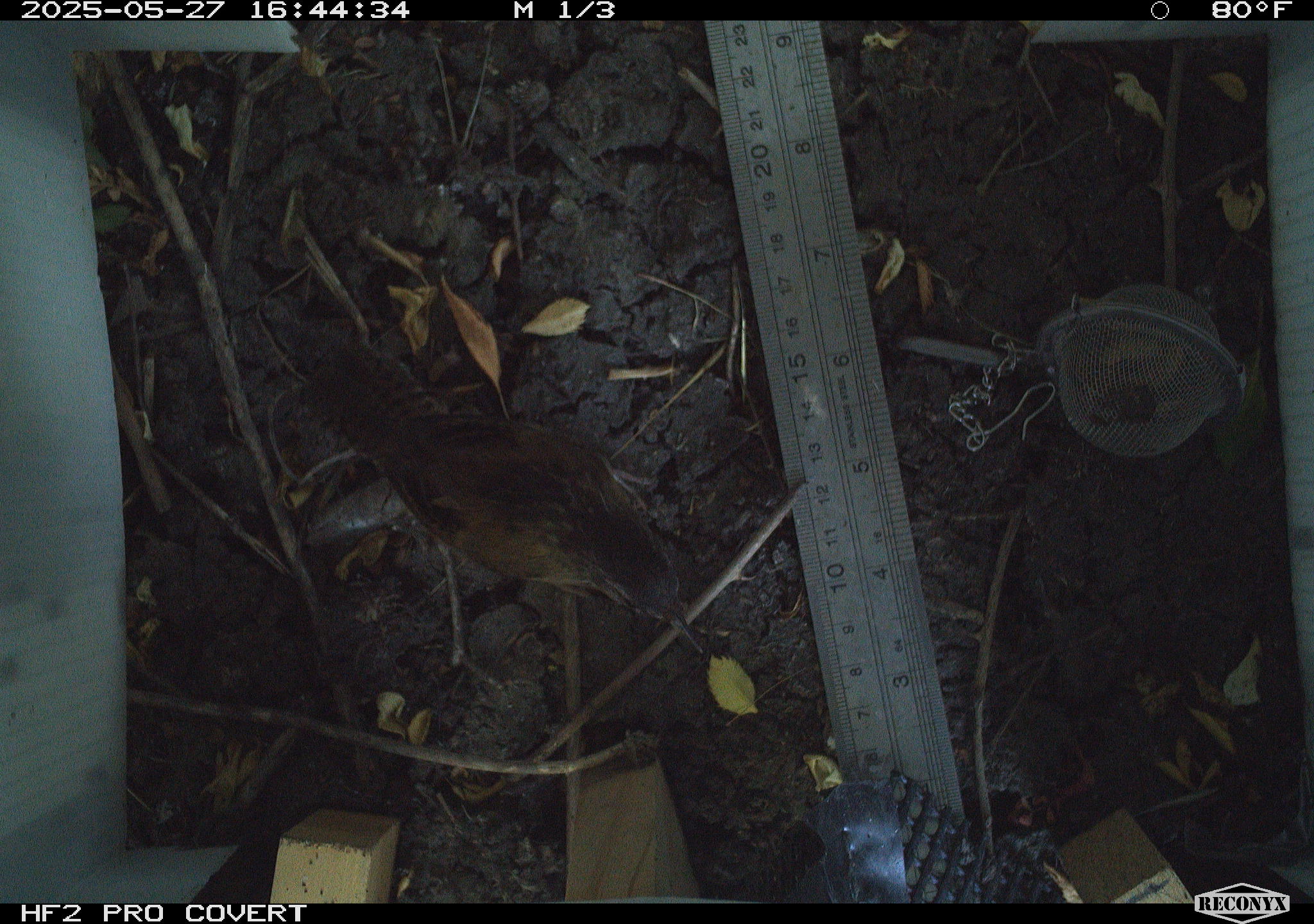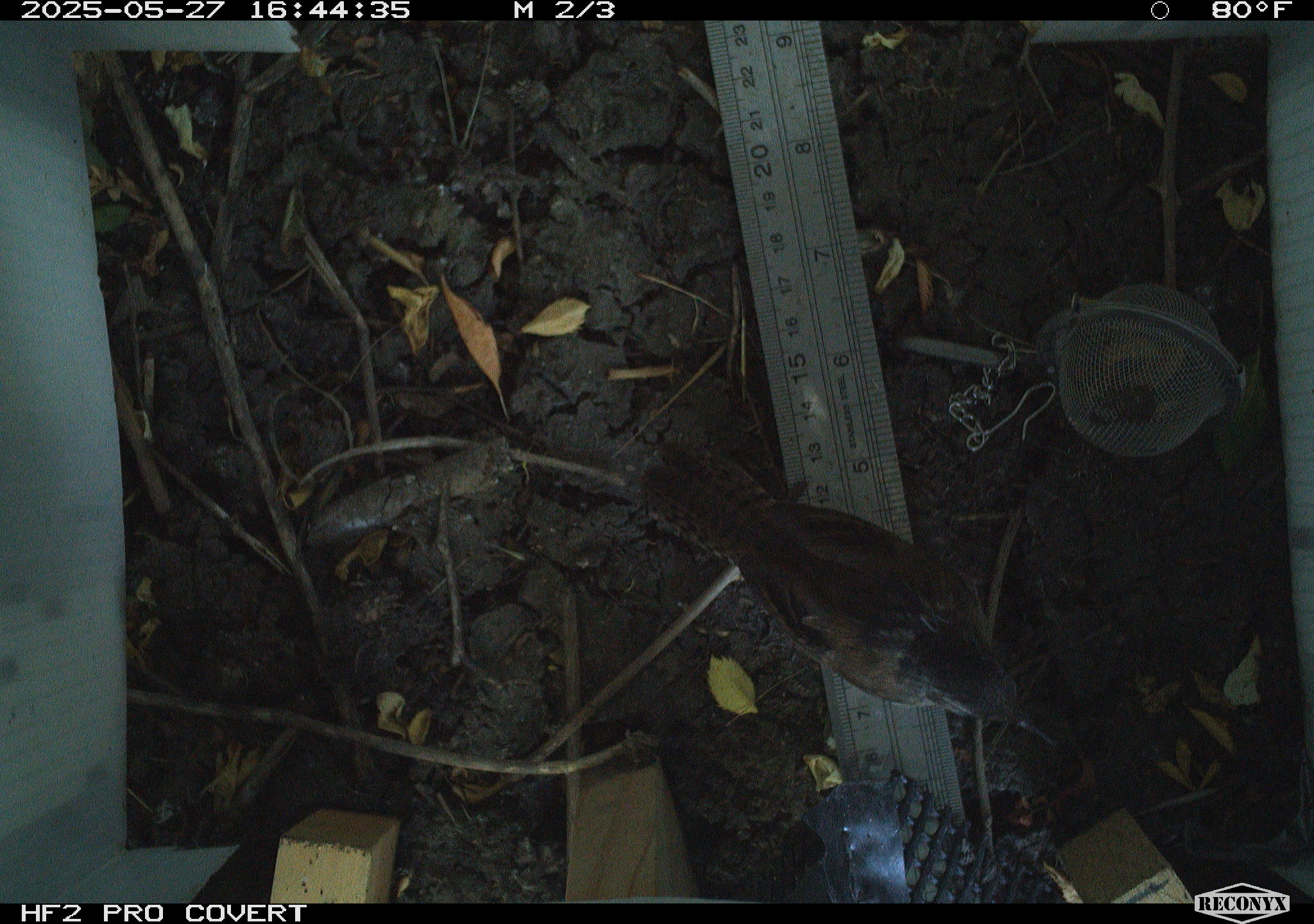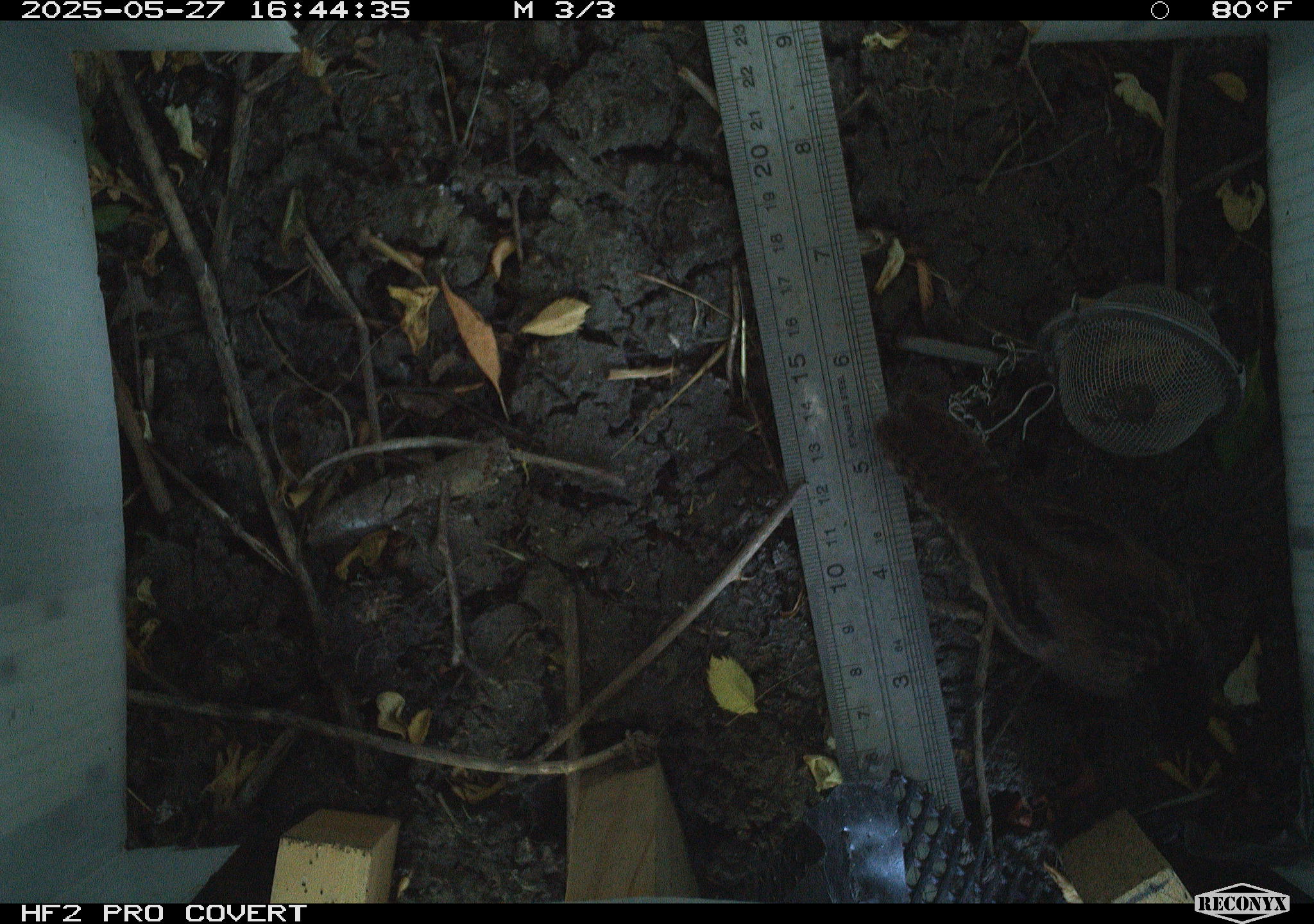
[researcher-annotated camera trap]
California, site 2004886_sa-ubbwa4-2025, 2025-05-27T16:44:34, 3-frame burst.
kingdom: Animalia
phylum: Chordata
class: Aves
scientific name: Aves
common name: bird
Bird (Aves).